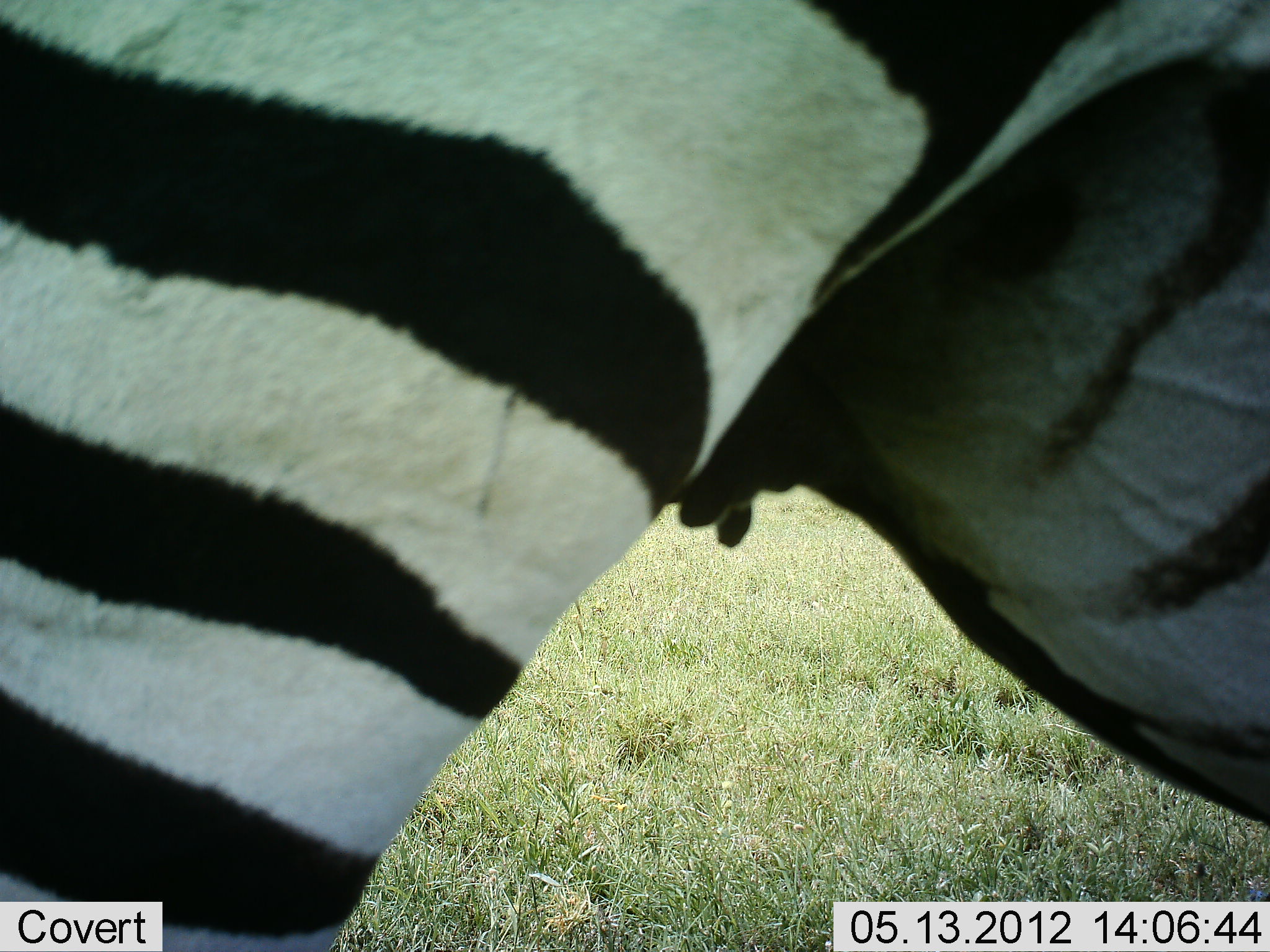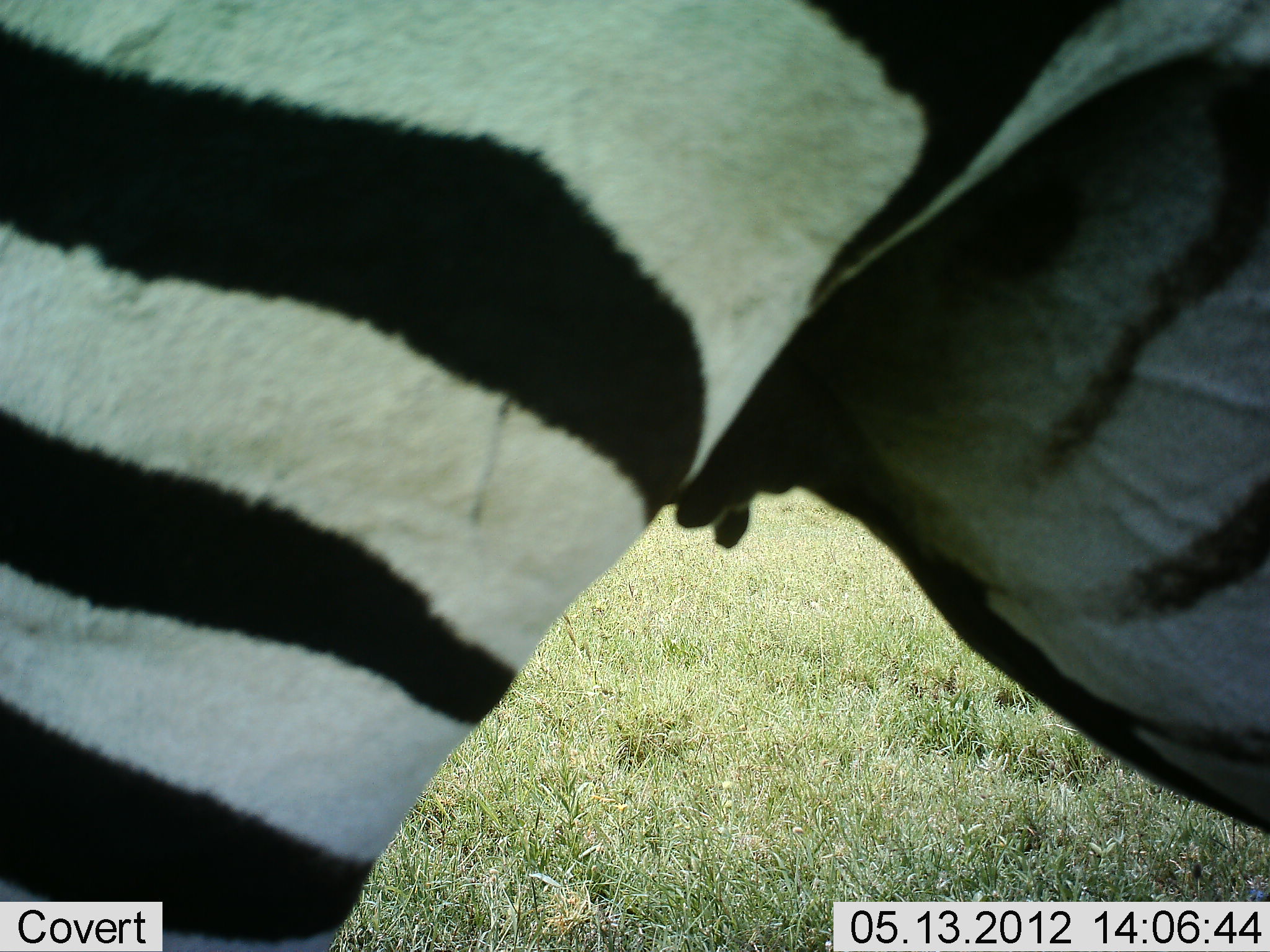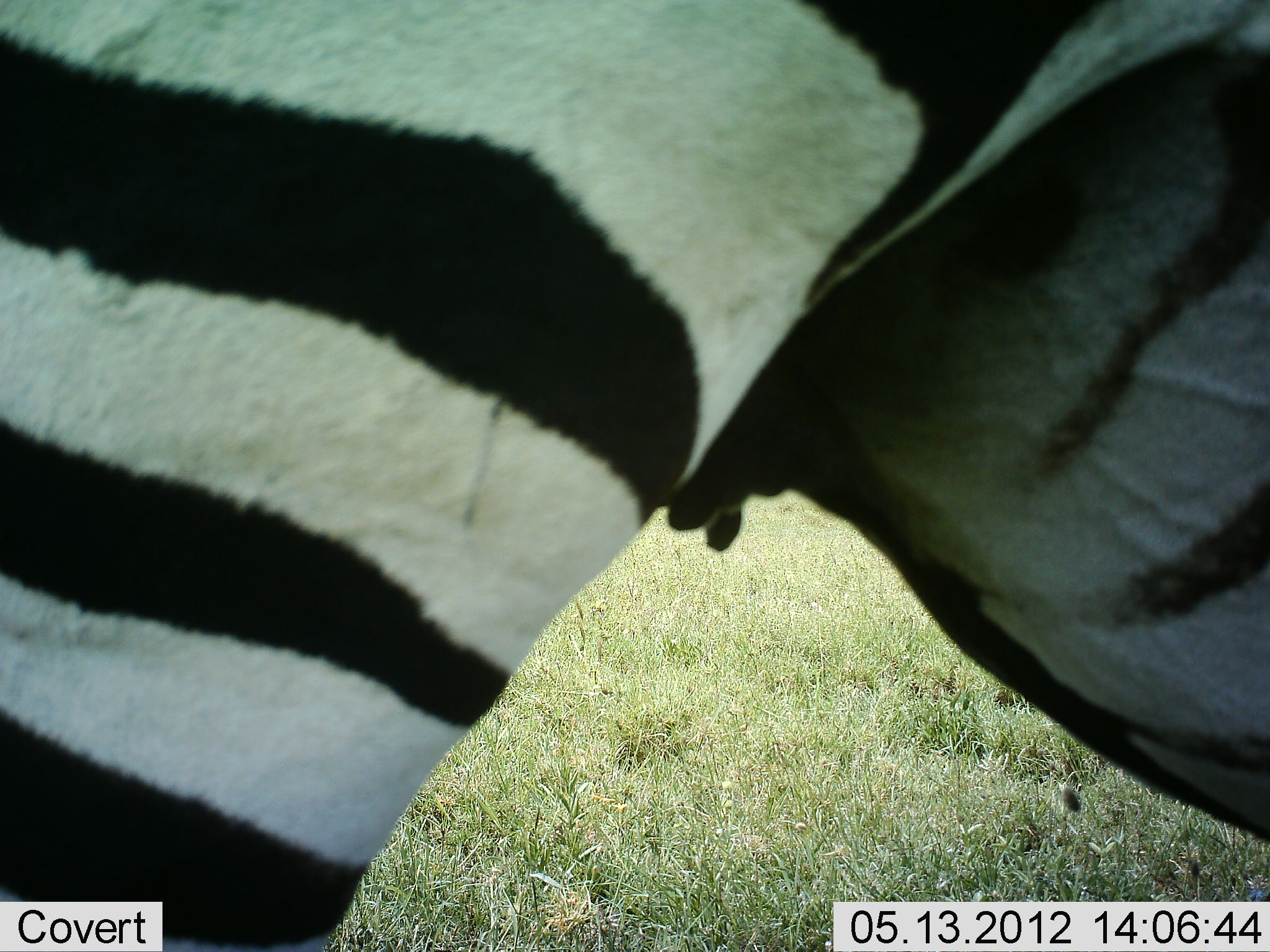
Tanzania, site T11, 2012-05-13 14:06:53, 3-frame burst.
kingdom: Animalia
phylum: Chordata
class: Mammalia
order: Perissodactyla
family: Equidae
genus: Equus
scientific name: Equus quagga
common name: plains zebra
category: zebra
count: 1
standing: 100%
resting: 0%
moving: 0%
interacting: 0%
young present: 0%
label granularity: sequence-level